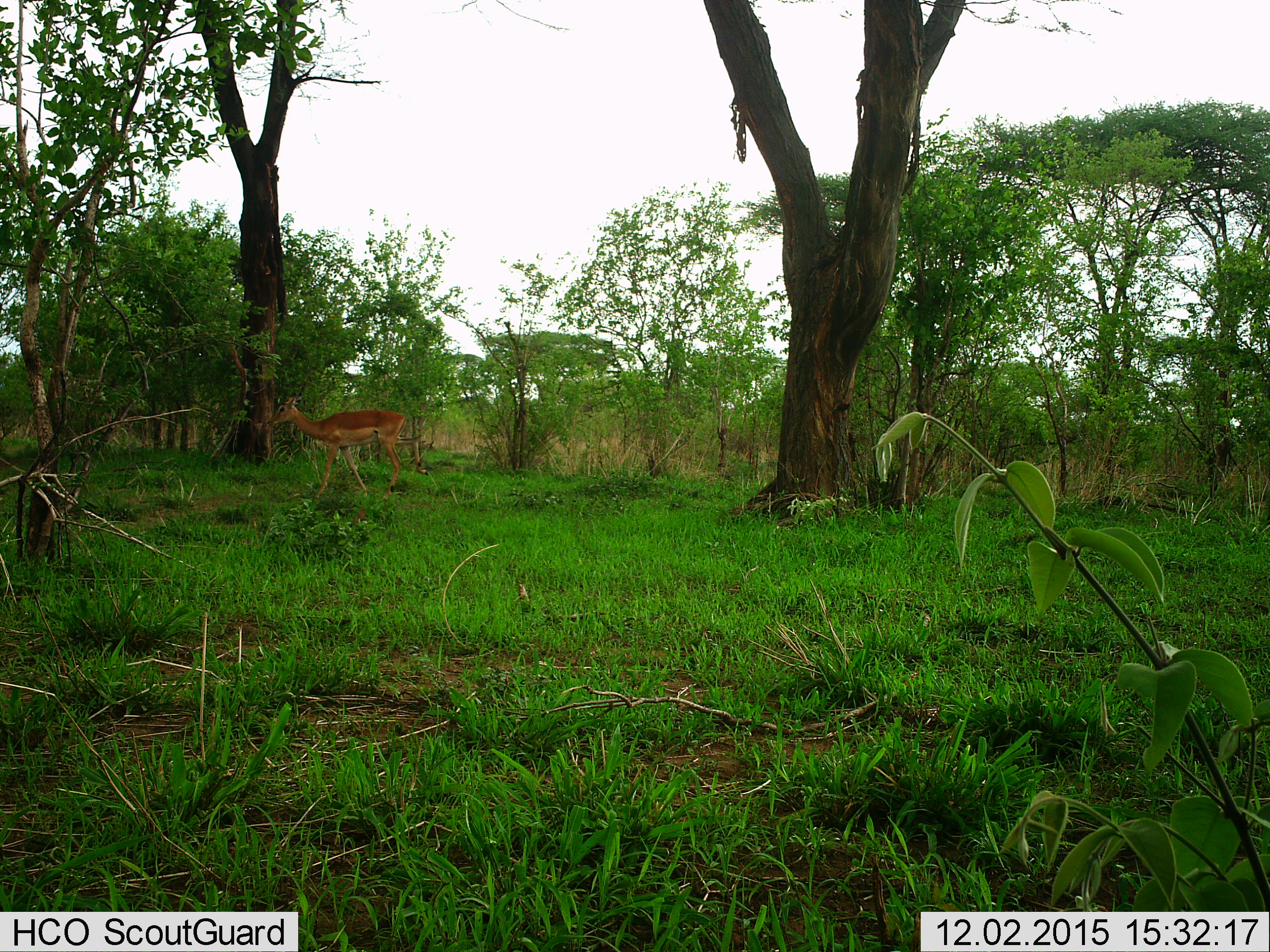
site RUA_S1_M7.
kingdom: Animalia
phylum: Chordata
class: Mammalia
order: Artiodactyla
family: Bovidae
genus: Aepyceros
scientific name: Aepyceros melampus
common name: impala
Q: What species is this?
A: Impala (Aepyceros melampus).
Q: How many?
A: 1.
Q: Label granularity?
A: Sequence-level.